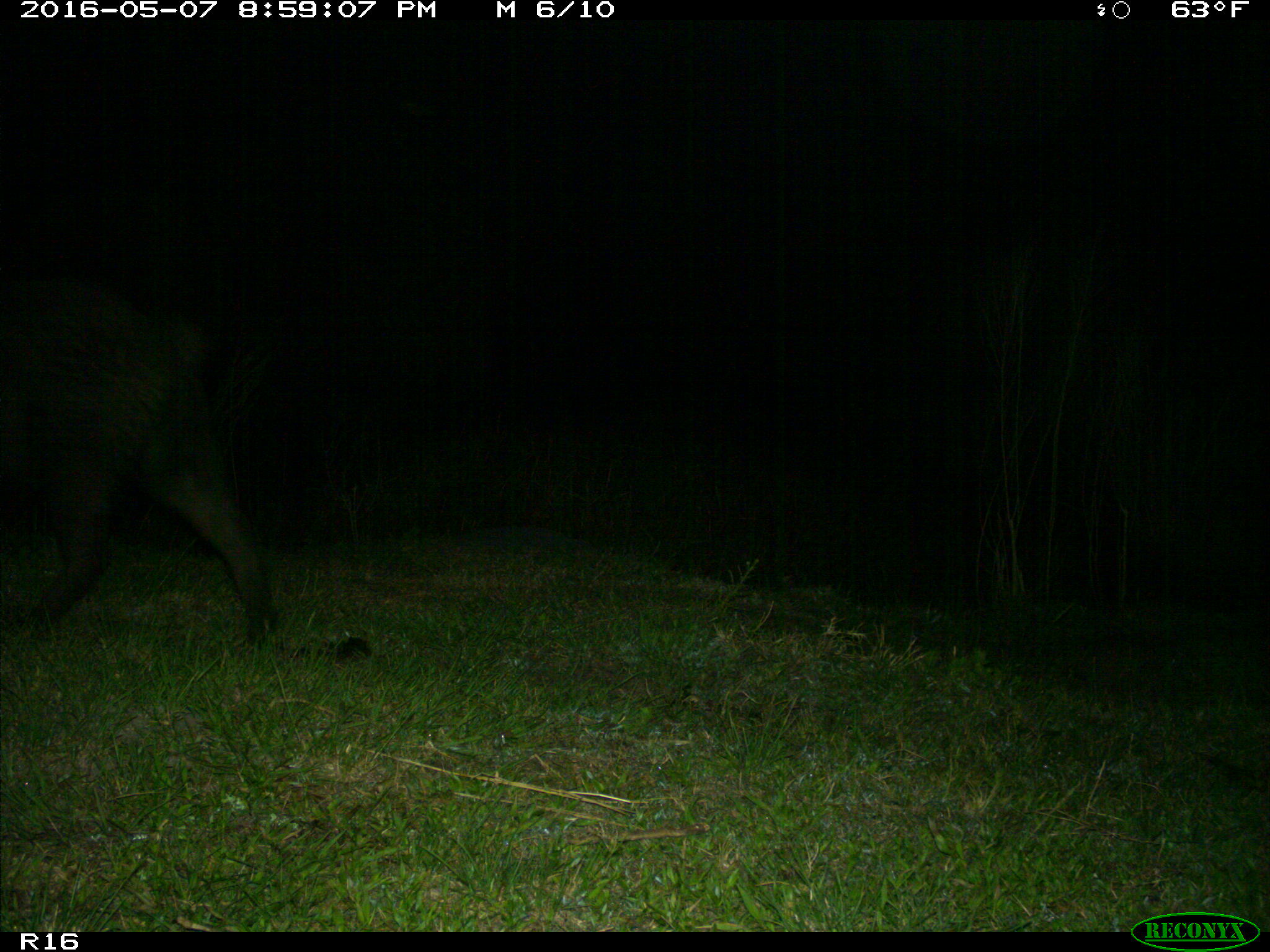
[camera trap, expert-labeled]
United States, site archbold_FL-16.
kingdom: Animalia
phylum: Chordata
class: Mammalia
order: Artiodactyla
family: Suidae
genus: Sus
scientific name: Sus scrofa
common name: wild boar